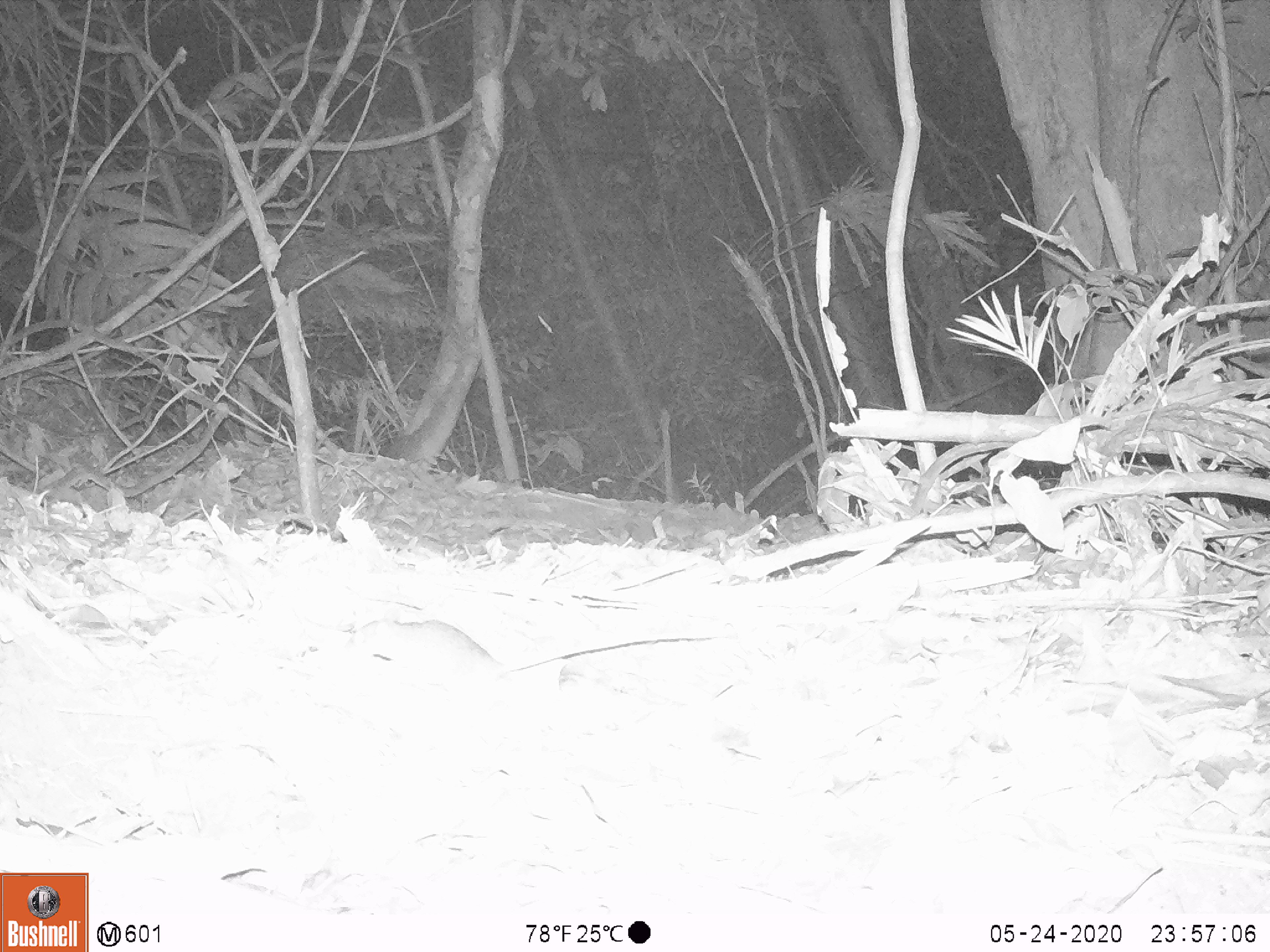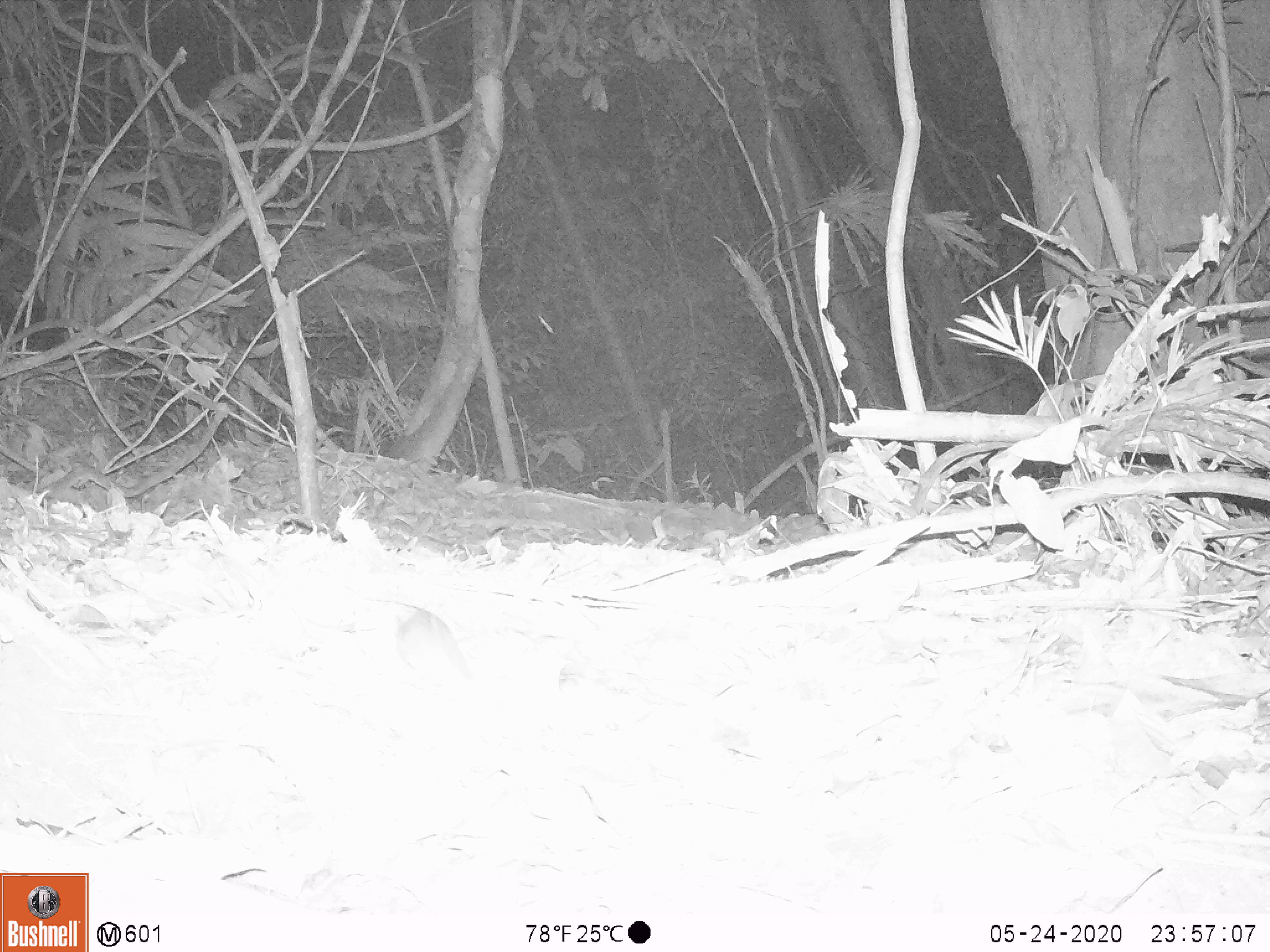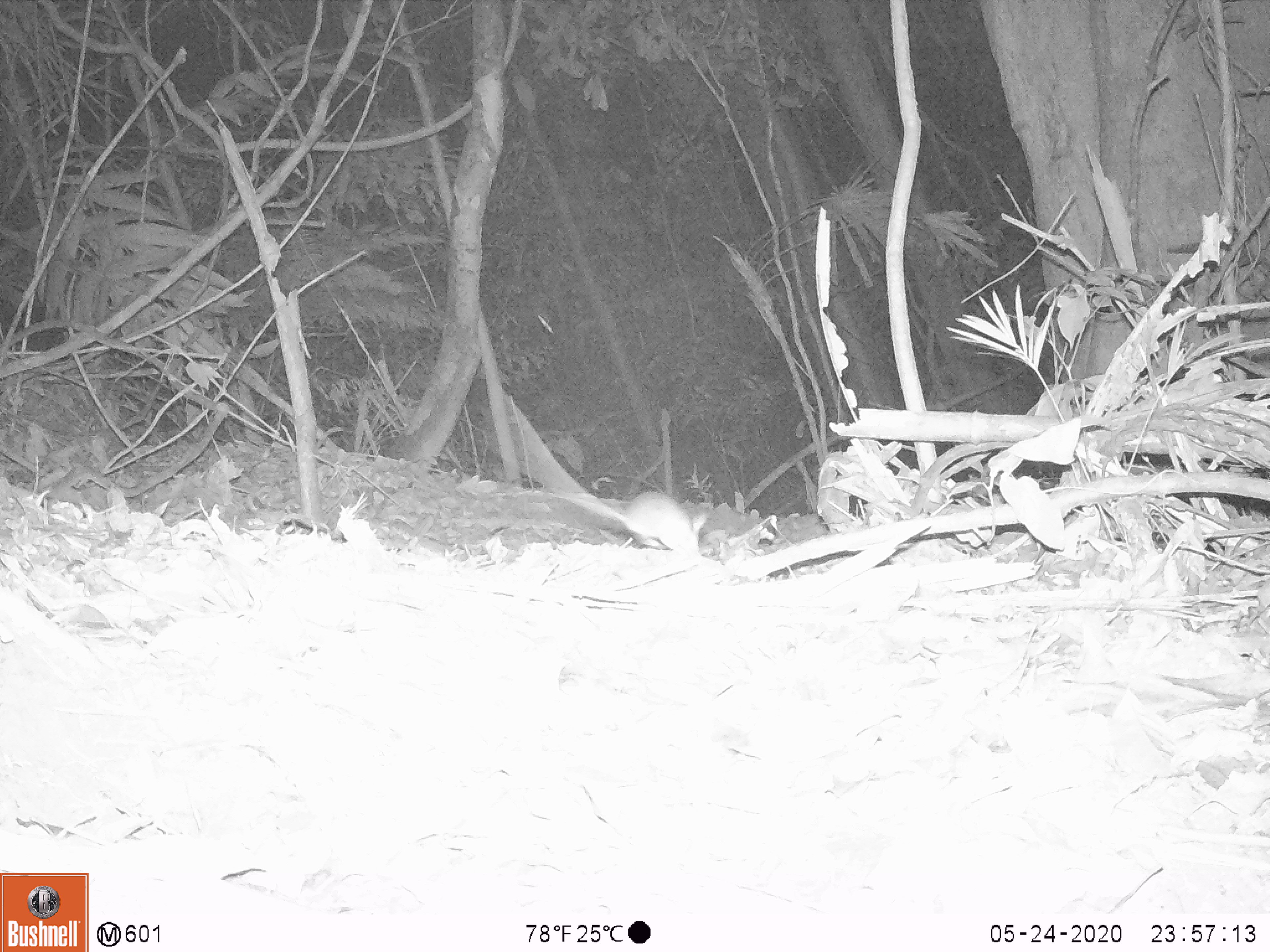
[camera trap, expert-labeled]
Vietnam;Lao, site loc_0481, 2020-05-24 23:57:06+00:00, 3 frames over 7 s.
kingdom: Animalia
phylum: Chordata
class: Mammalia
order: Rodentia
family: Muridae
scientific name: Muridae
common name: old-world mice and rats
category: unidentified murid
Unidentified murid (old-world mice and rats) (Muridae). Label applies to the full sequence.